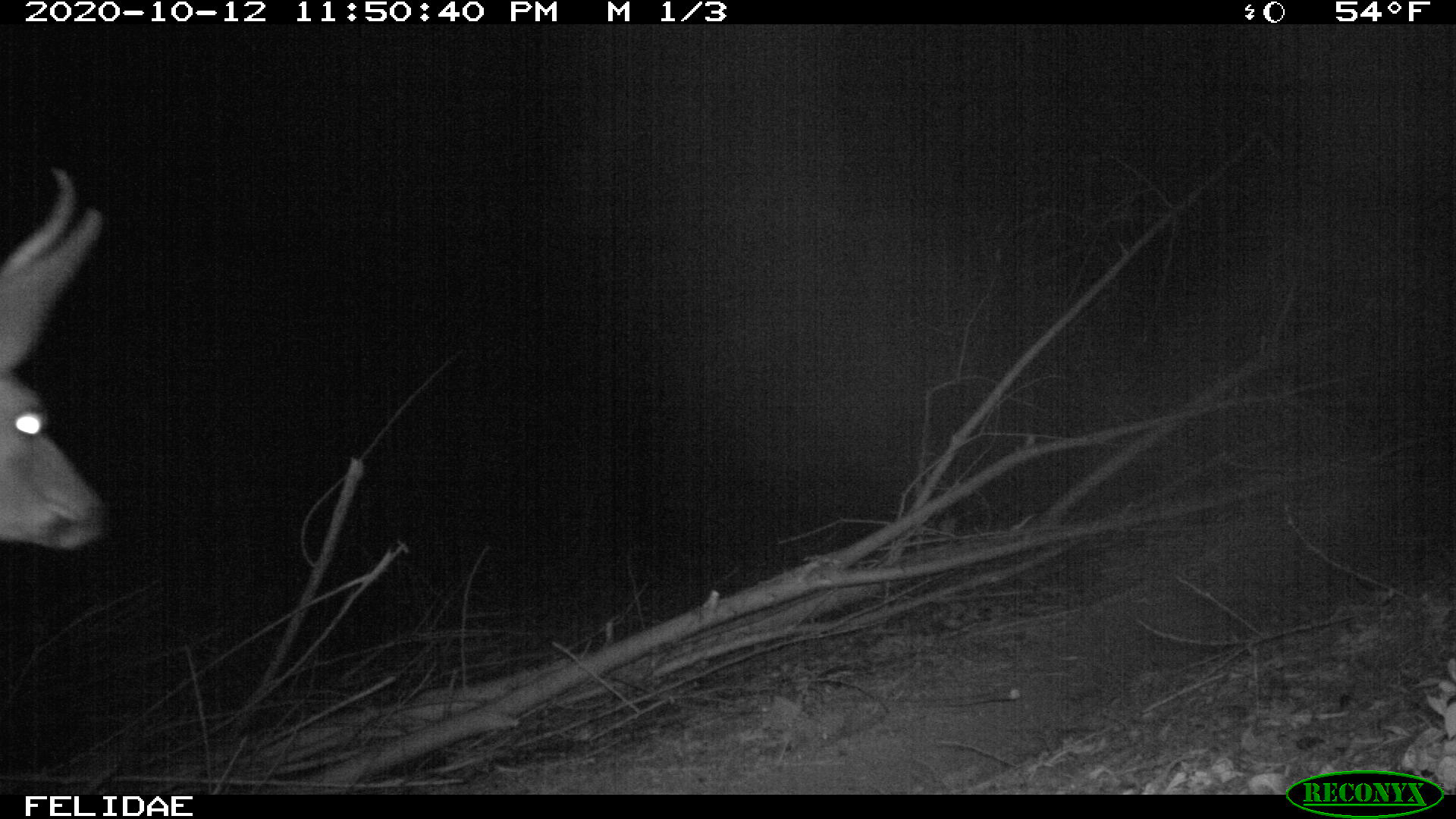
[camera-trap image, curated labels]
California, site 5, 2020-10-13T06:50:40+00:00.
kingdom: Animalia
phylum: Chordata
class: Mammalia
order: Artiodactyla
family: Cervidae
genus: Odocoileus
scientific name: Odocoileus hemionus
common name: mule deer